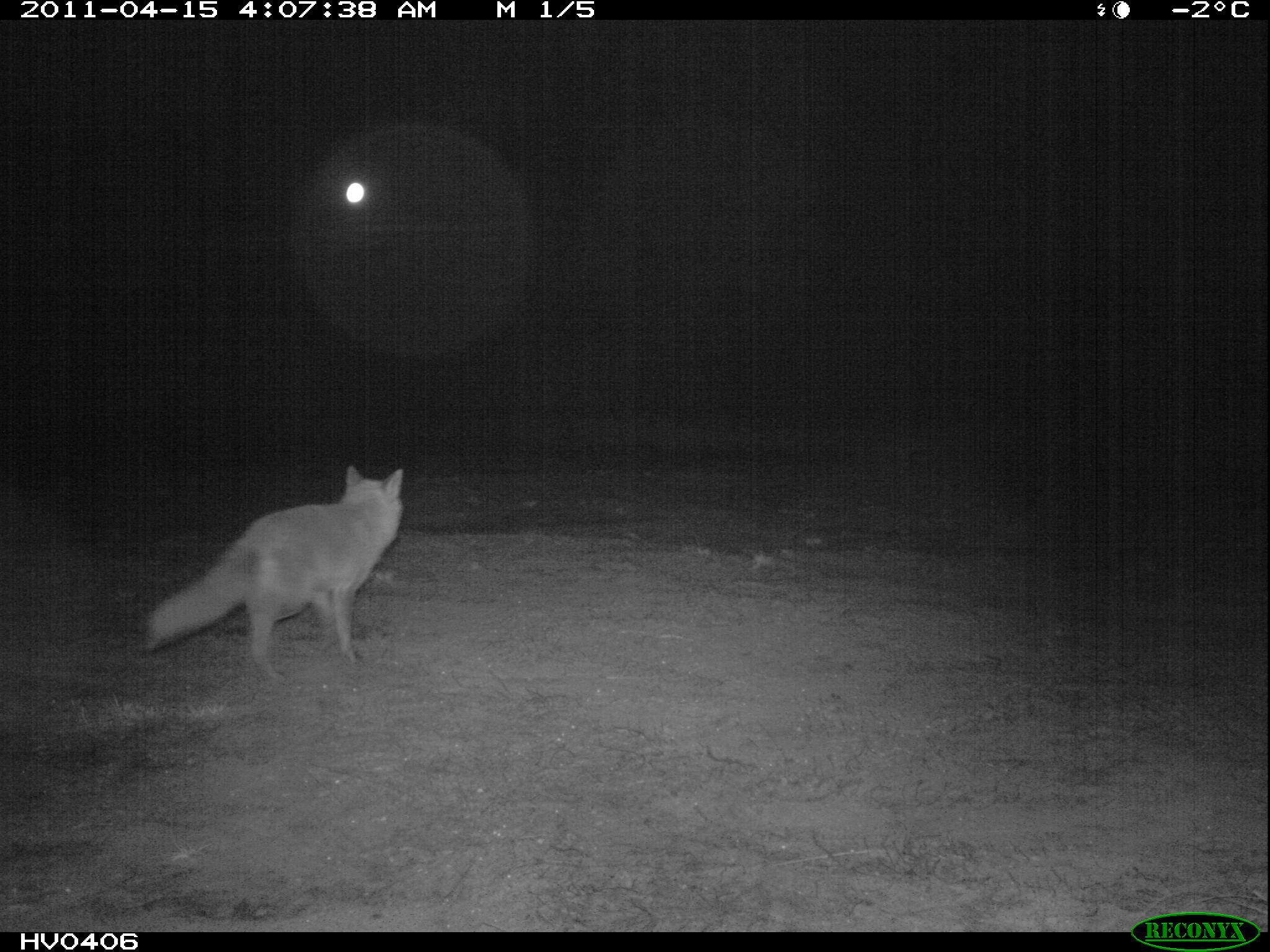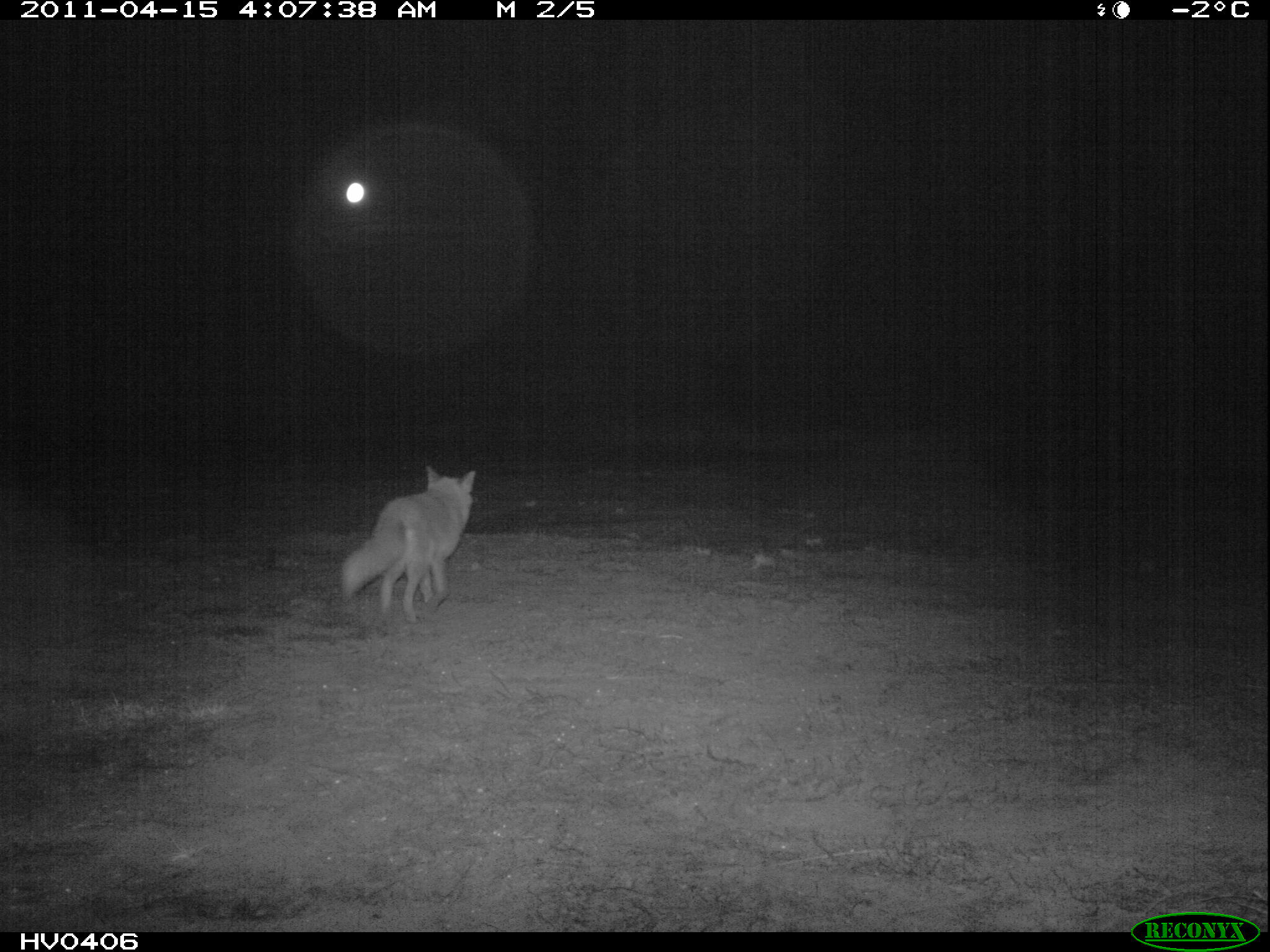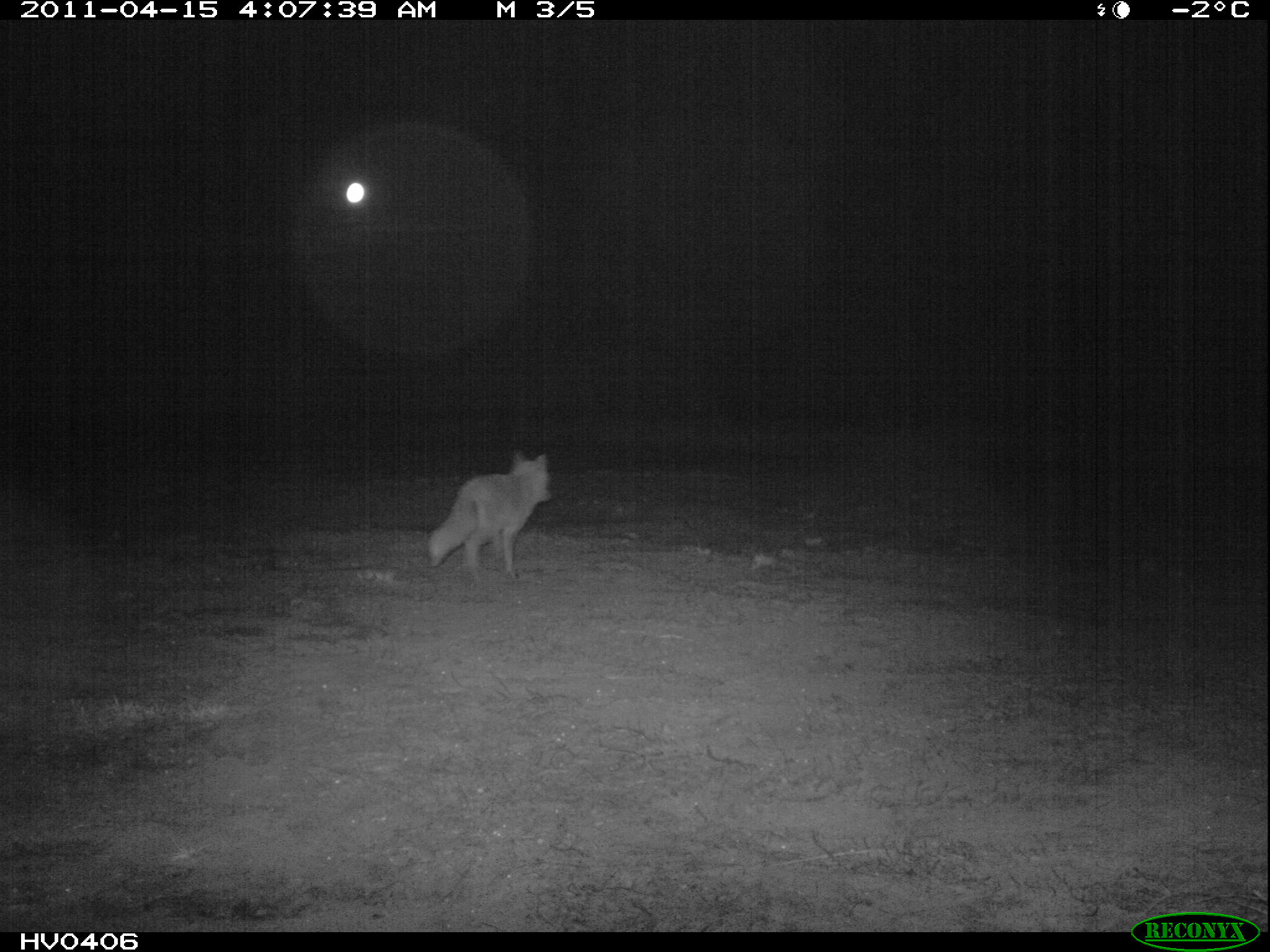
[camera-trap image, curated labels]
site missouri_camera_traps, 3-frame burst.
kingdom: Animalia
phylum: Chordata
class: Mammalia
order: Carnivora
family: Canidae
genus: Vulpes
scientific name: Vulpes vulpes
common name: red fox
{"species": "red fox (Vulpes vulpes)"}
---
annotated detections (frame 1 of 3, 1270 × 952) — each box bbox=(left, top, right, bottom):
red fox: bbox=(128, 459, 417, 687)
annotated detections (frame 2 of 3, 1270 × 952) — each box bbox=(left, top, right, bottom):
red fox: bbox=(328, 457, 485, 632)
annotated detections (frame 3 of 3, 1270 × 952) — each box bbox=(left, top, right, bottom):
red fox: bbox=(419, 443, 561, 593)